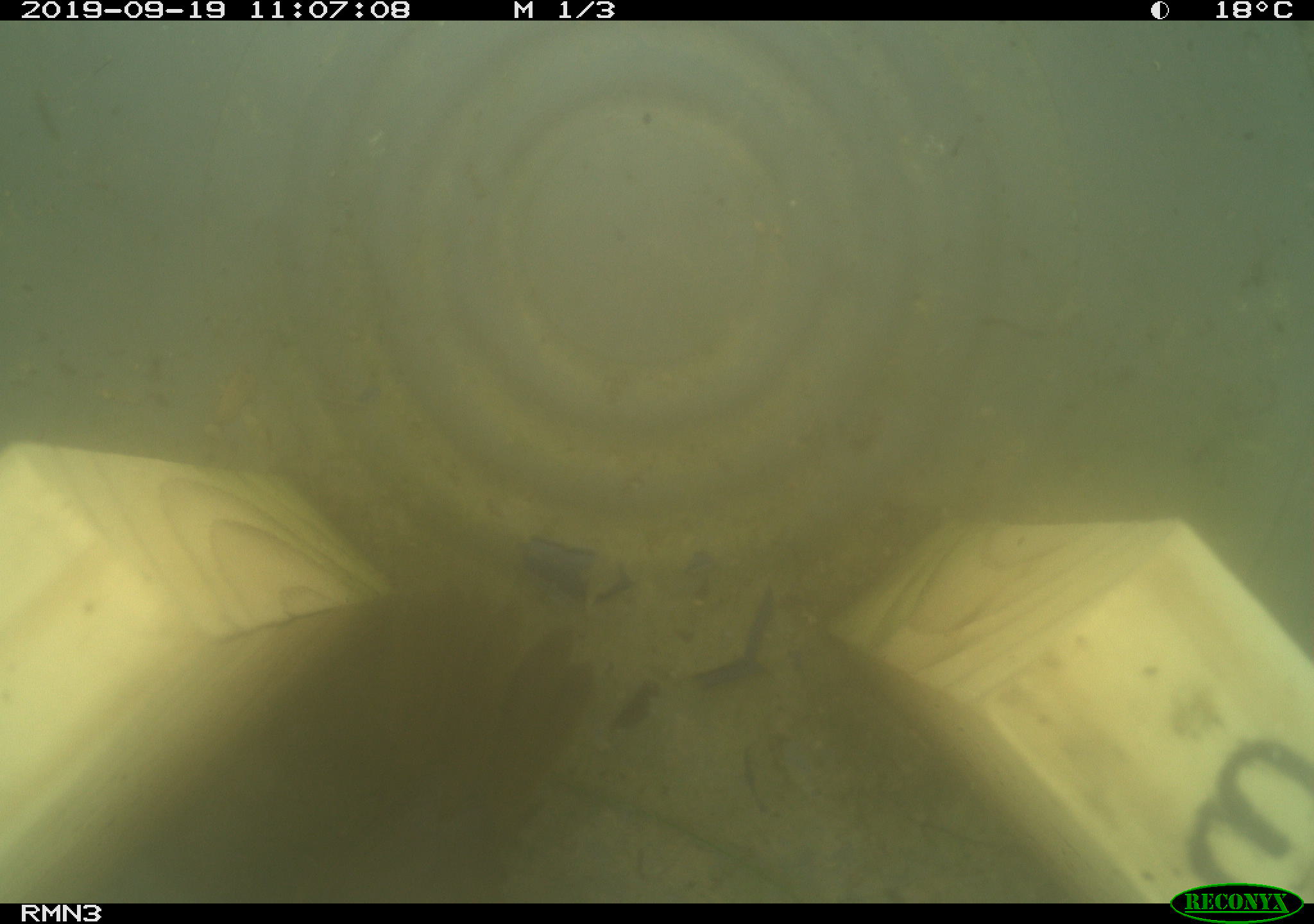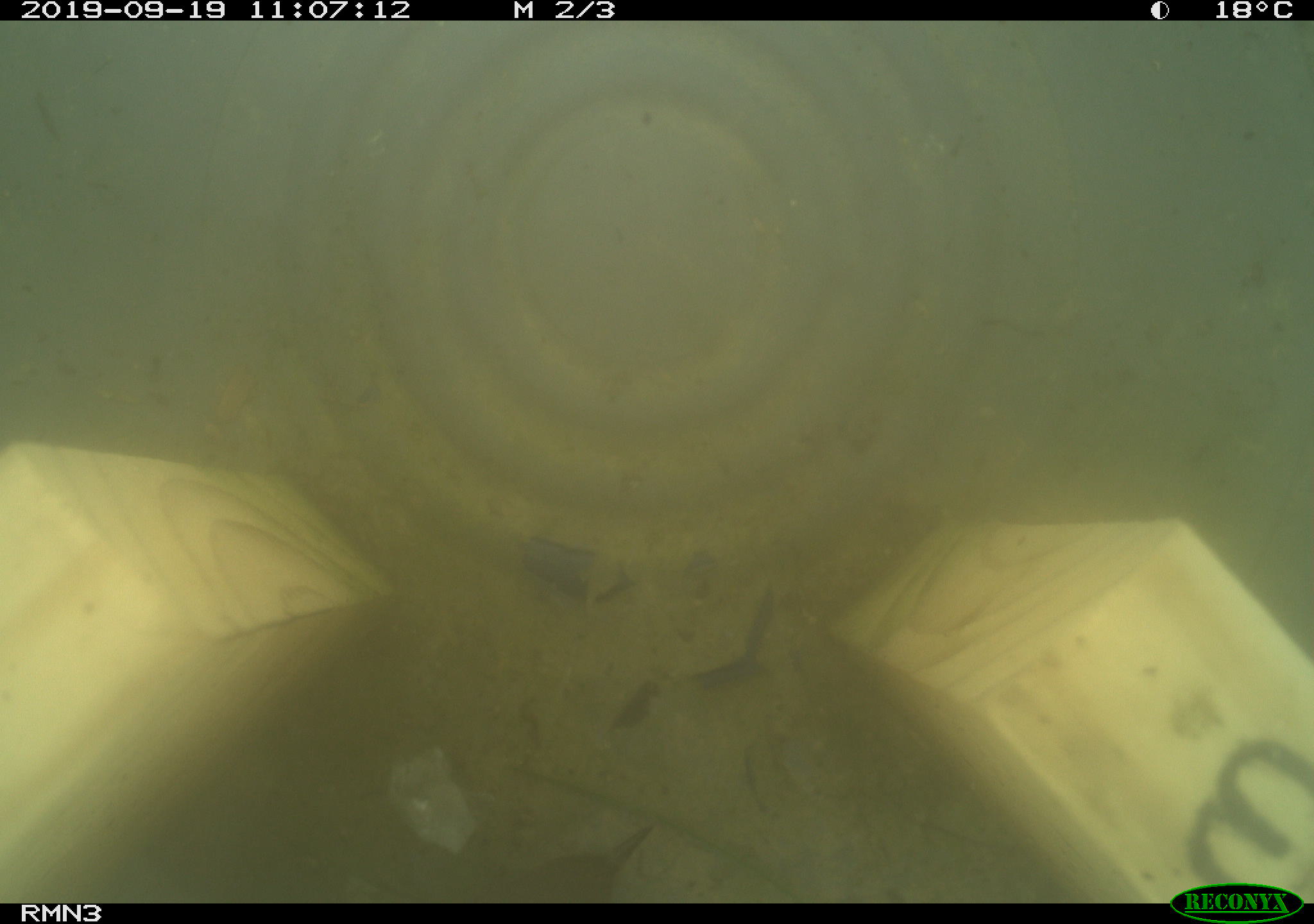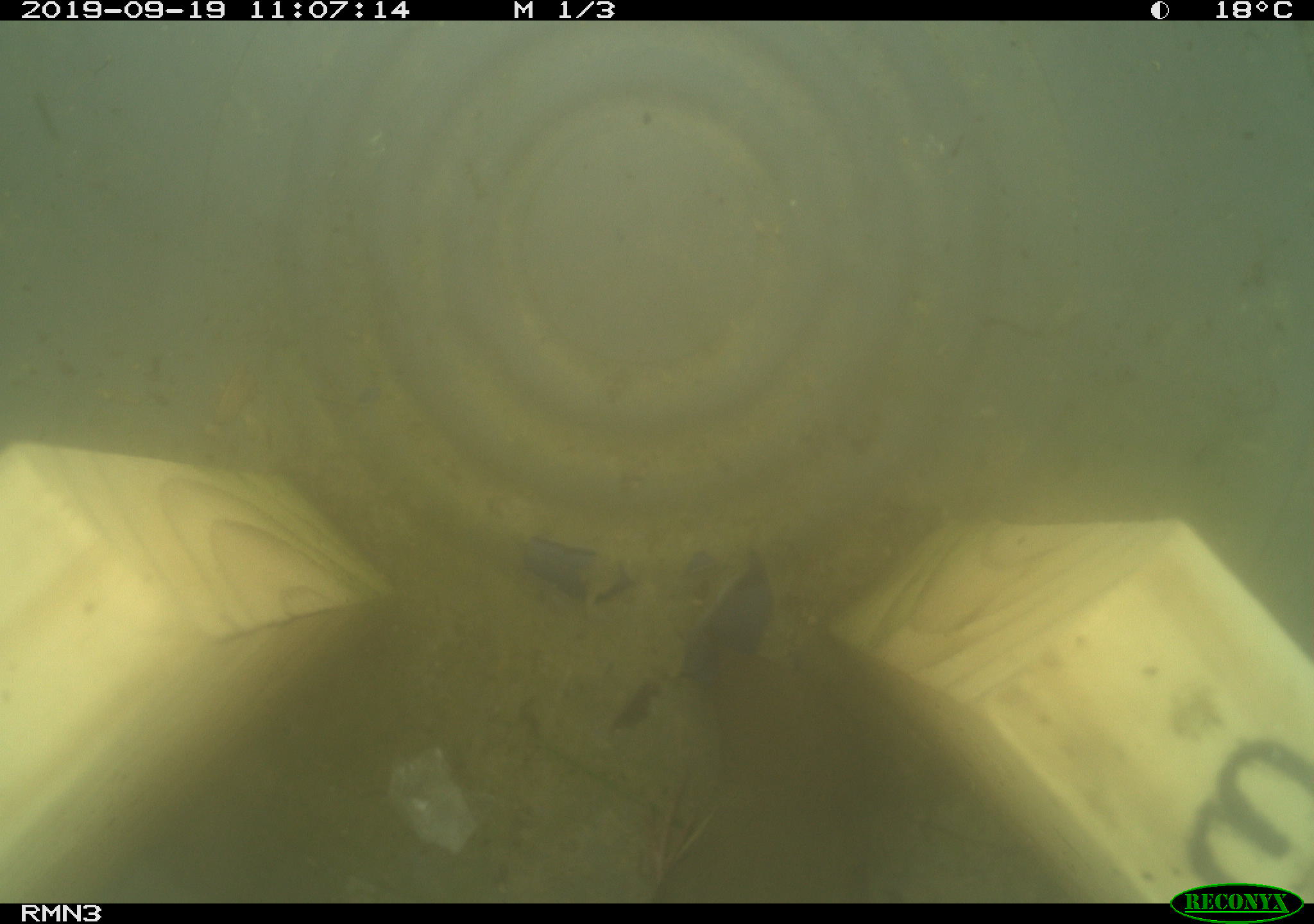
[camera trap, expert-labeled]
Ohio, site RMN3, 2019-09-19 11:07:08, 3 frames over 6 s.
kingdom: Animalia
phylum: Chordata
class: Aves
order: Passeriformes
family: Parulidae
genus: Geothlypis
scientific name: Geothlypis trichas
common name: common yellowthroat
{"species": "common yellowthroat (Geothlypis trichas)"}